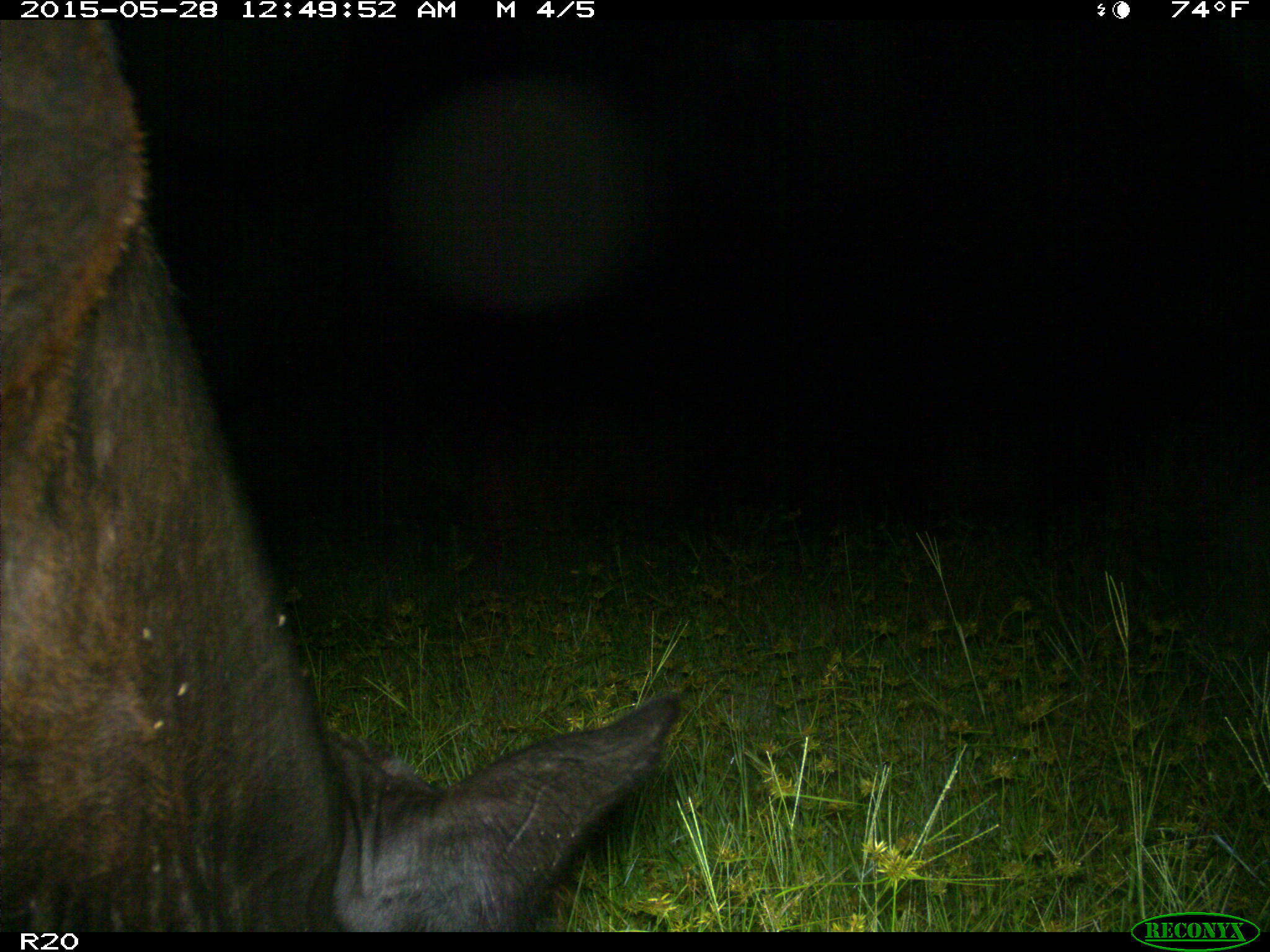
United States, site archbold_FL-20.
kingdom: Animalia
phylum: Chordata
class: Mammalia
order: Artiodactyla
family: Bovidae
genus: Bos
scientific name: Bos taurus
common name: domestic cow